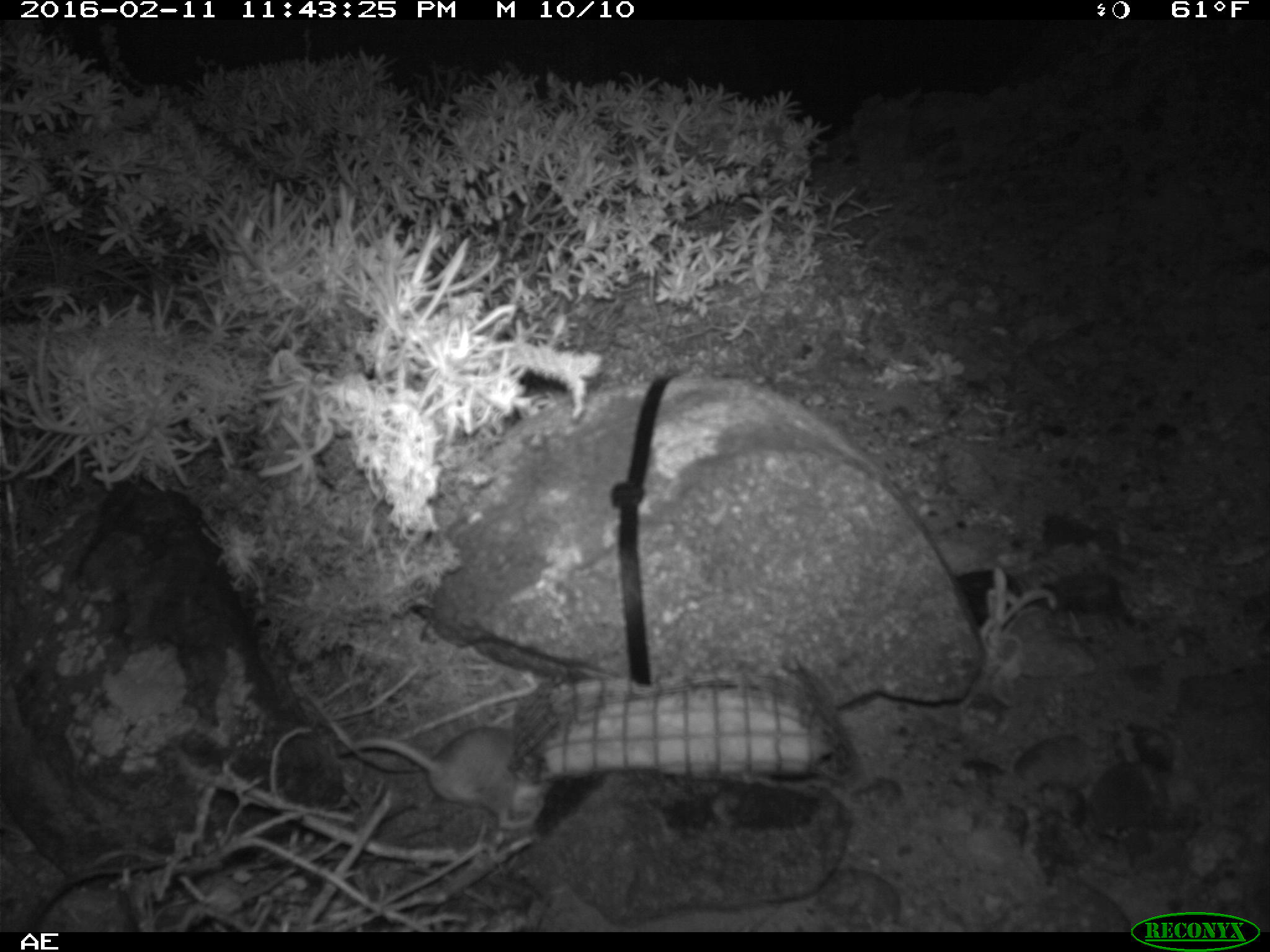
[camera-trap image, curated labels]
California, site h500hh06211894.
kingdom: Animalia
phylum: Chordata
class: Mammalia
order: Rodentia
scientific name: Rodentia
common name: rodent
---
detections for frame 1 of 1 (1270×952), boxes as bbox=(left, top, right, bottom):
rodent: bbox=(339, 725, 541, 829)